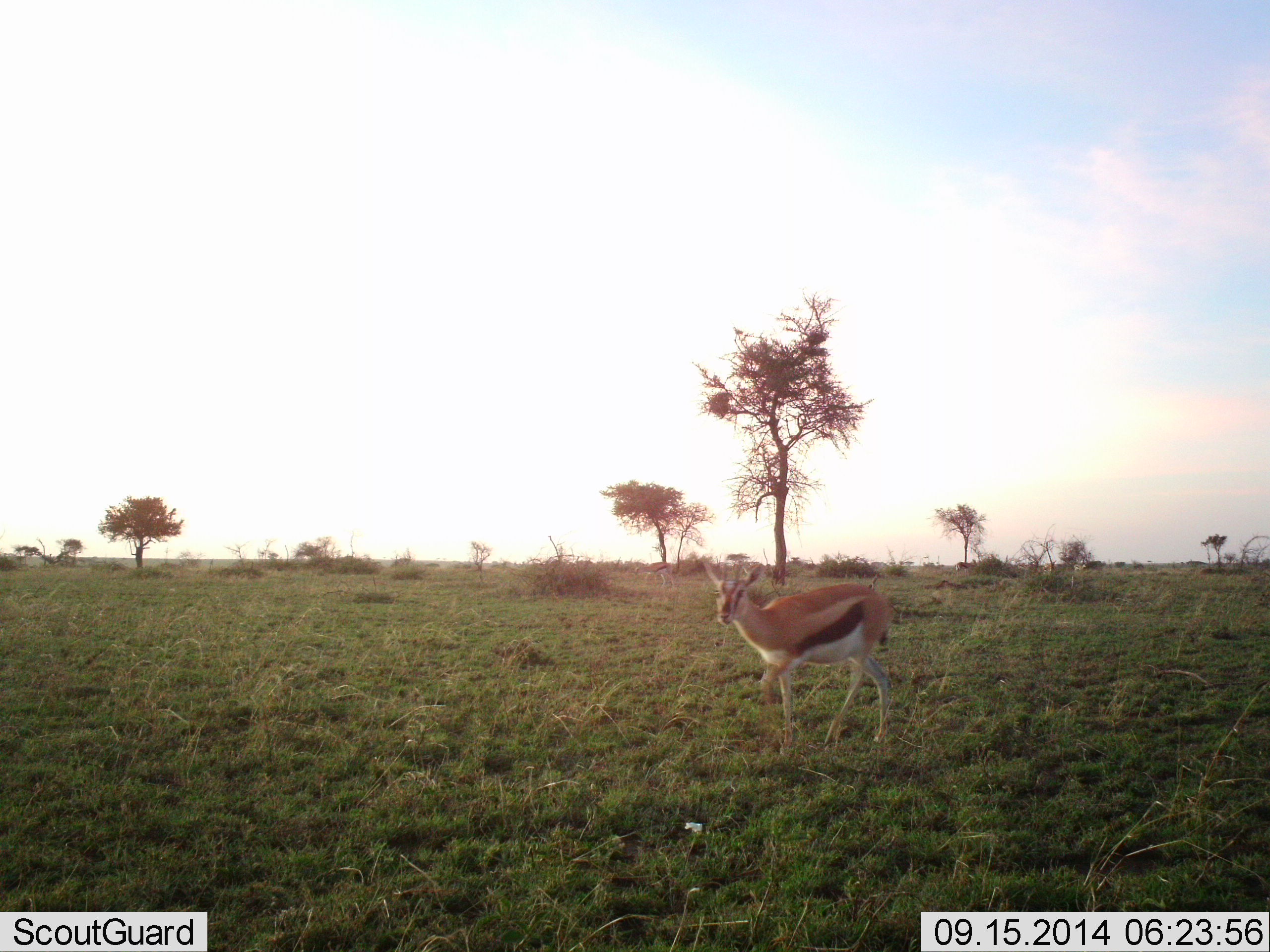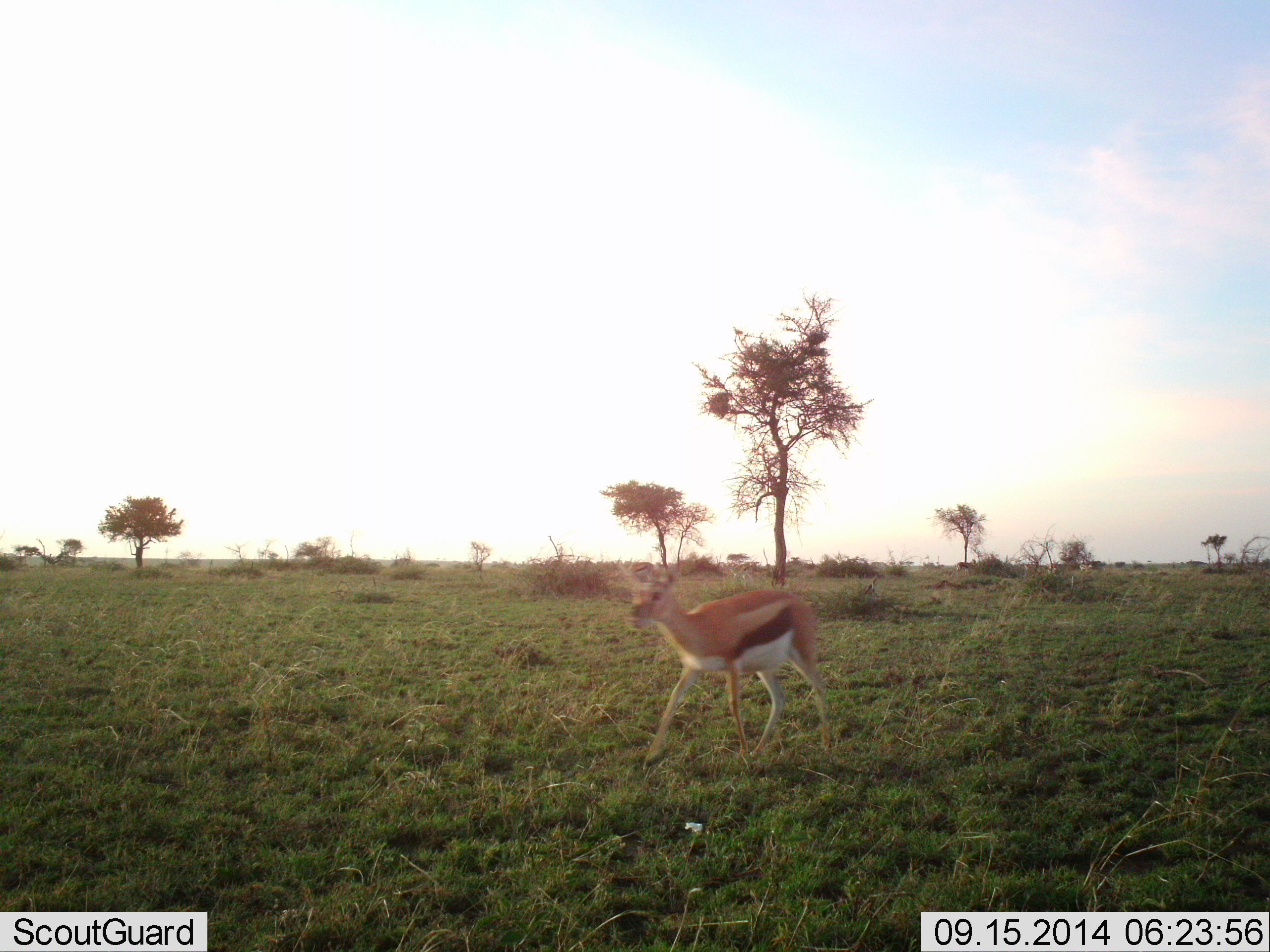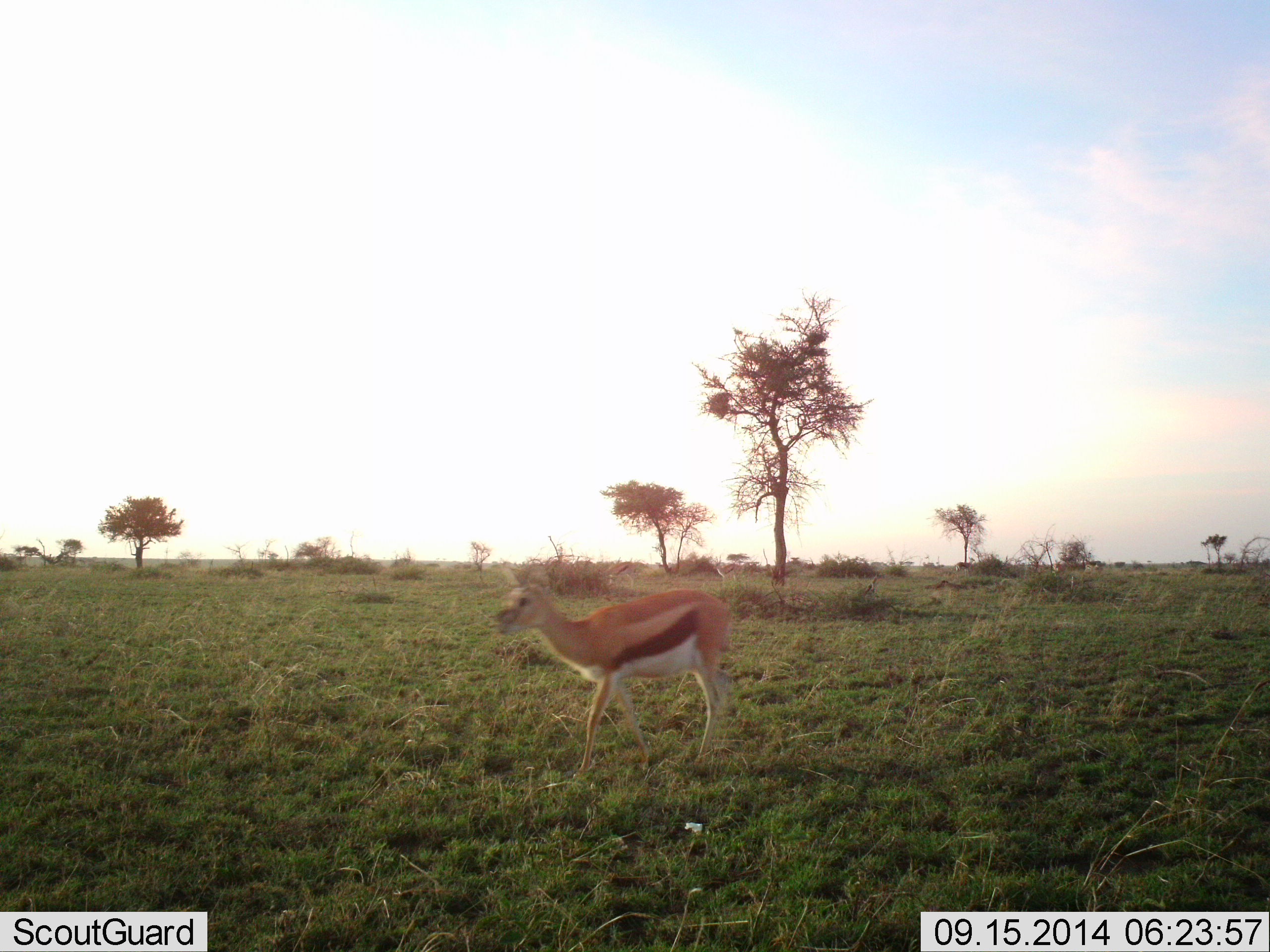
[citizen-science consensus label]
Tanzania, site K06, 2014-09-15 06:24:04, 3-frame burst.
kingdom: Animalia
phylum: Chordata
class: Mammalia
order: Artiodactyla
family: Bovidae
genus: Eudorcas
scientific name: Eudorcas thomsonii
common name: thomson's gazelle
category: gazellethomsons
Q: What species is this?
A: Gazellethomsons (thomson's gazelle) (Eudorcas thomsonii).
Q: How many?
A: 1.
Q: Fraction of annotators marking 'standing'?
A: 10%.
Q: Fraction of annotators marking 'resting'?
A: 0%.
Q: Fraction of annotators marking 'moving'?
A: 100%.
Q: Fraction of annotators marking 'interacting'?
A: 0%.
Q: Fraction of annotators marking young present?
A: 0%.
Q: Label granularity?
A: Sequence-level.